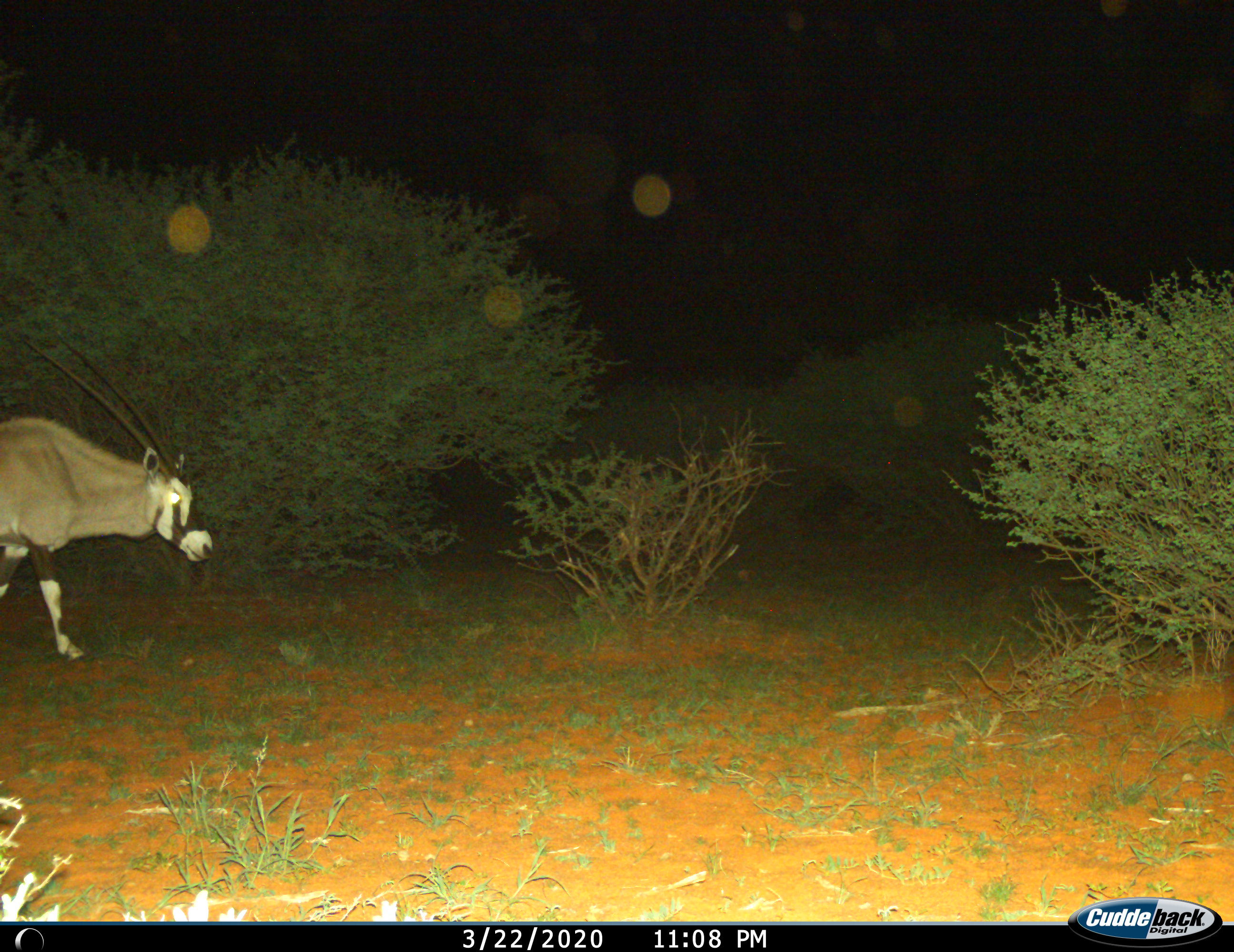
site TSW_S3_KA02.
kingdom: Animalia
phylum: Chordata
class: Mammalia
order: Artiodactyla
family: Bovidae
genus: Oryx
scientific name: Oryx gazella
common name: gemsbok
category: oryx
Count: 1.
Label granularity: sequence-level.